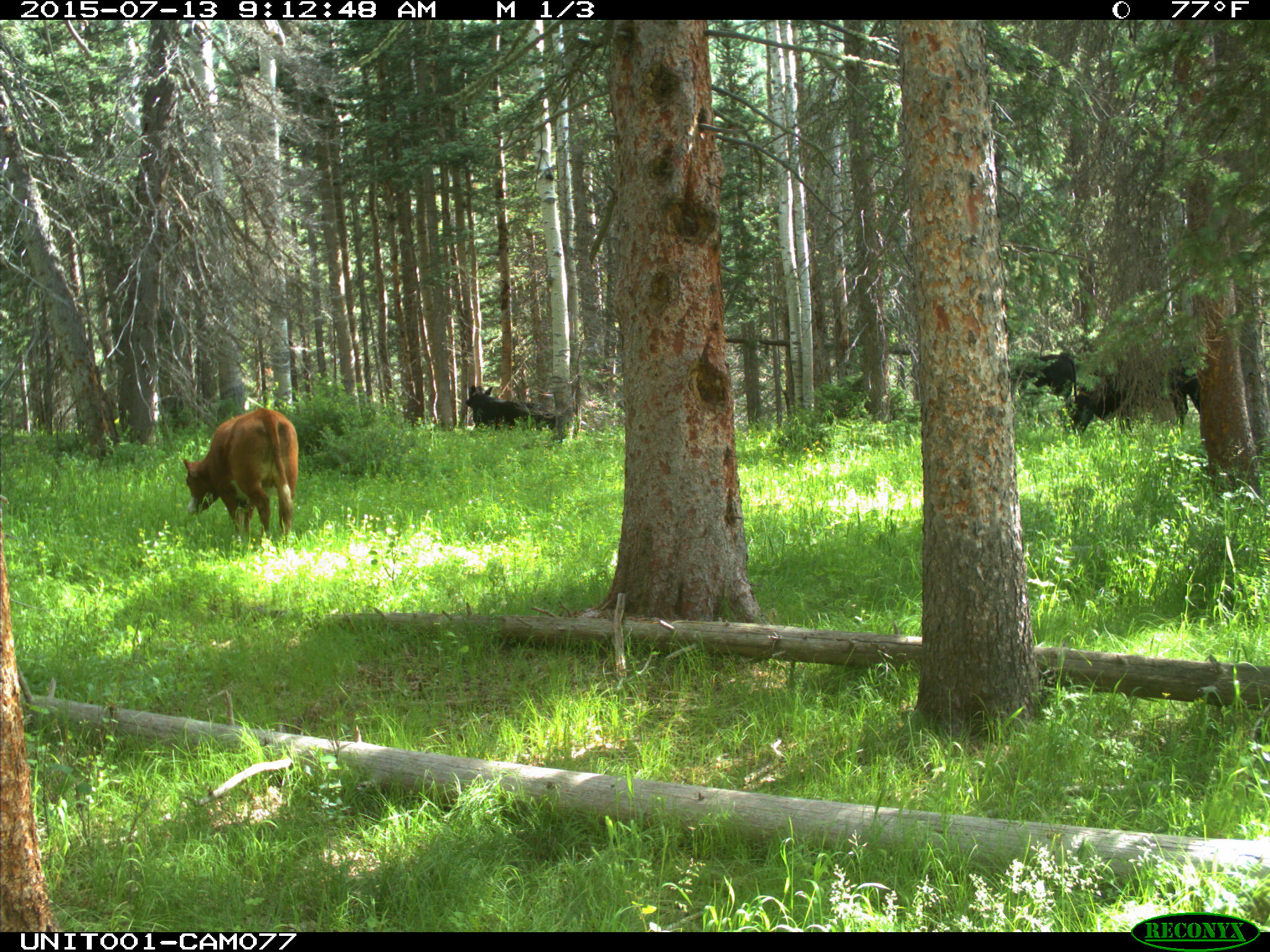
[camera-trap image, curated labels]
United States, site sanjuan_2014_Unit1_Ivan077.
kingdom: Animalia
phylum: Chordata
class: Mammalia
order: Artiodactyla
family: Bovidae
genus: Bos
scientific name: Bos taurus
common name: domestic cow